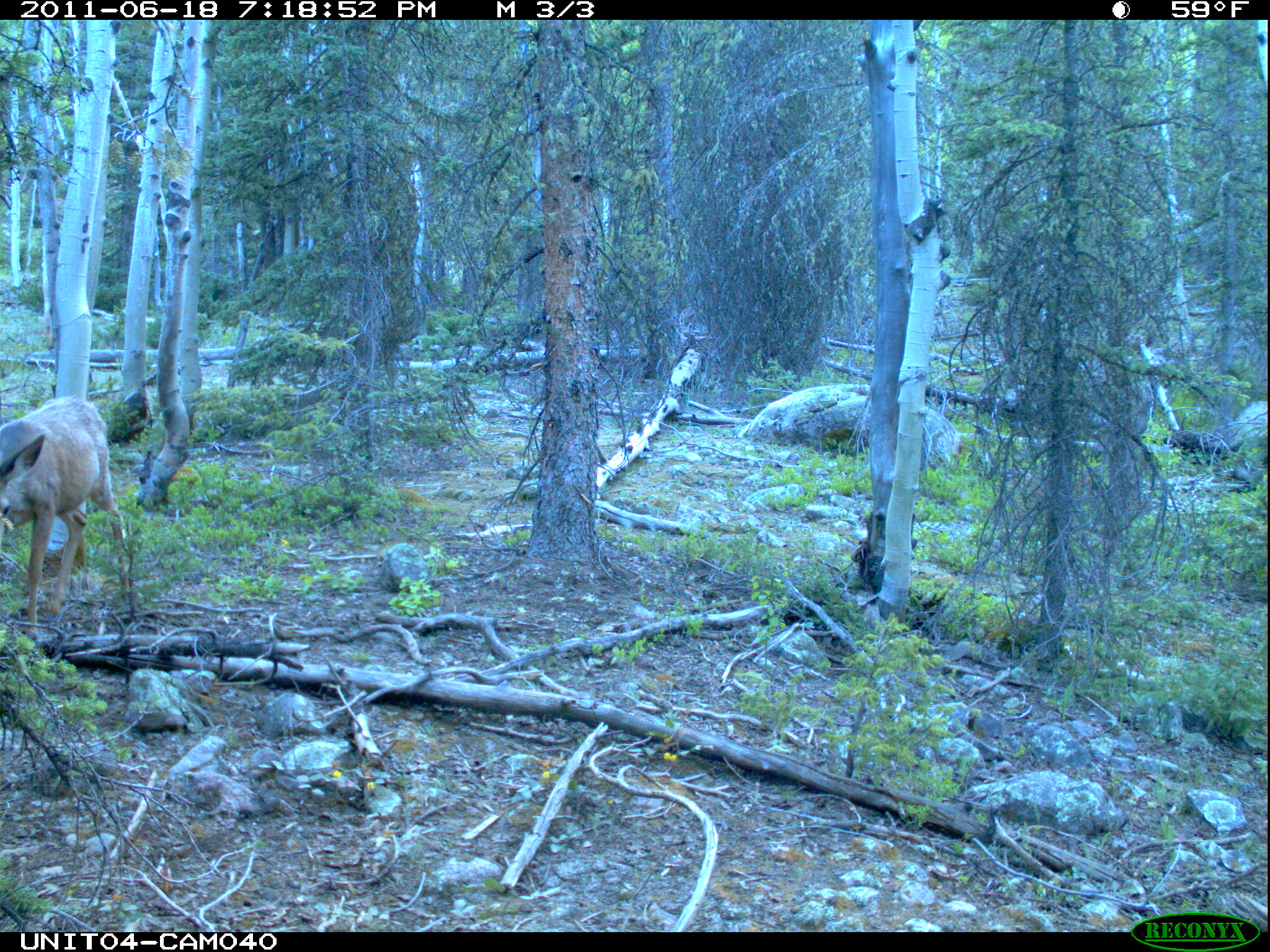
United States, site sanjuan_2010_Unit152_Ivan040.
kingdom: Animalia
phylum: Chordata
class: Mammalia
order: Artiodactyla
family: Cervidae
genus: Odocoileus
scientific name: Odocoileus hemionus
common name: mule deer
Odocoileus hemionus (mule deer).